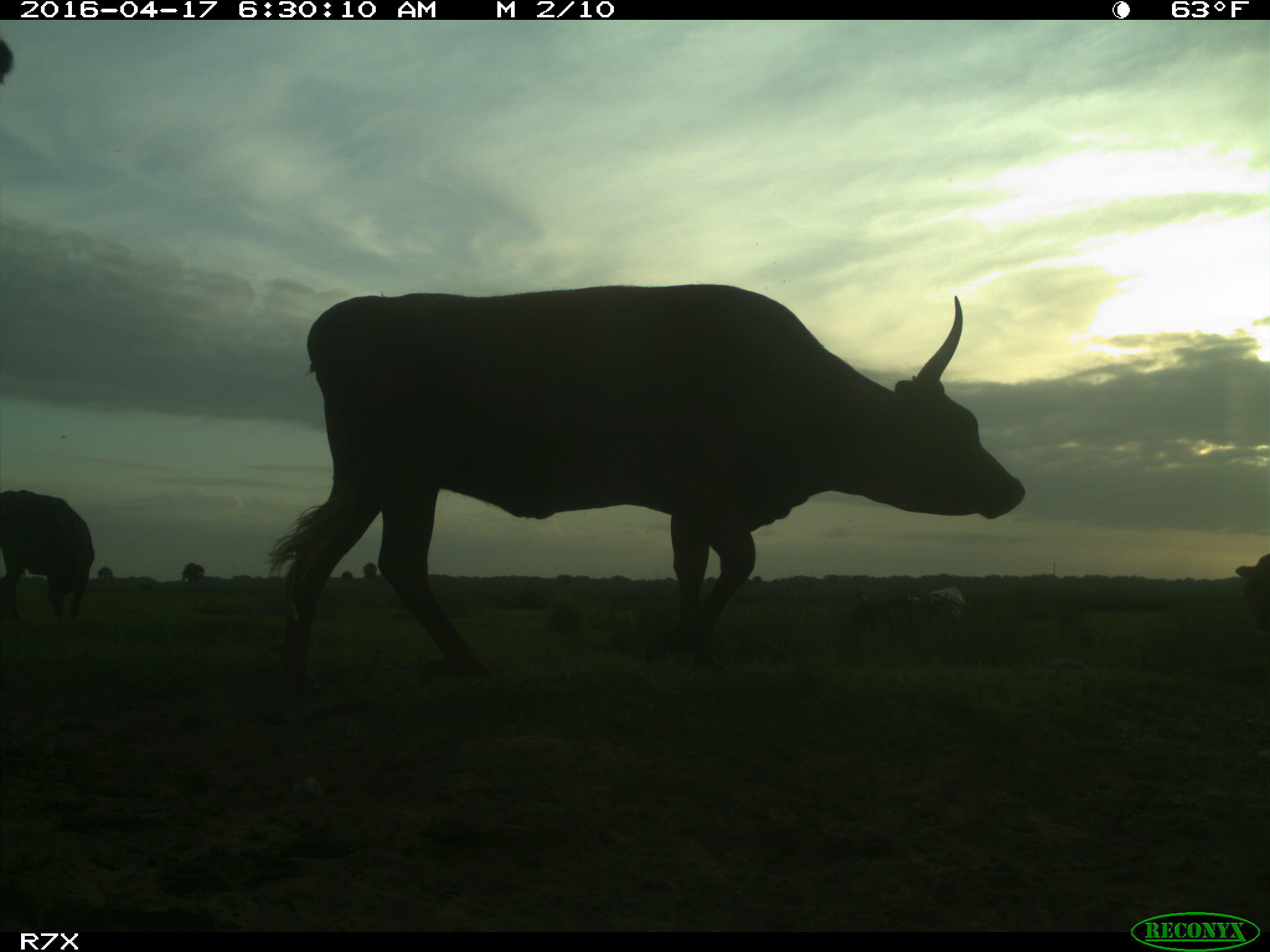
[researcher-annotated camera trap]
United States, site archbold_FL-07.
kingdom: Animalia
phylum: Chordata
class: Mammalia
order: Artiodactyla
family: Bovidae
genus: Bos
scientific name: Bos taurus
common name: domestic cow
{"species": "Bos taurus (domestic cow)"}